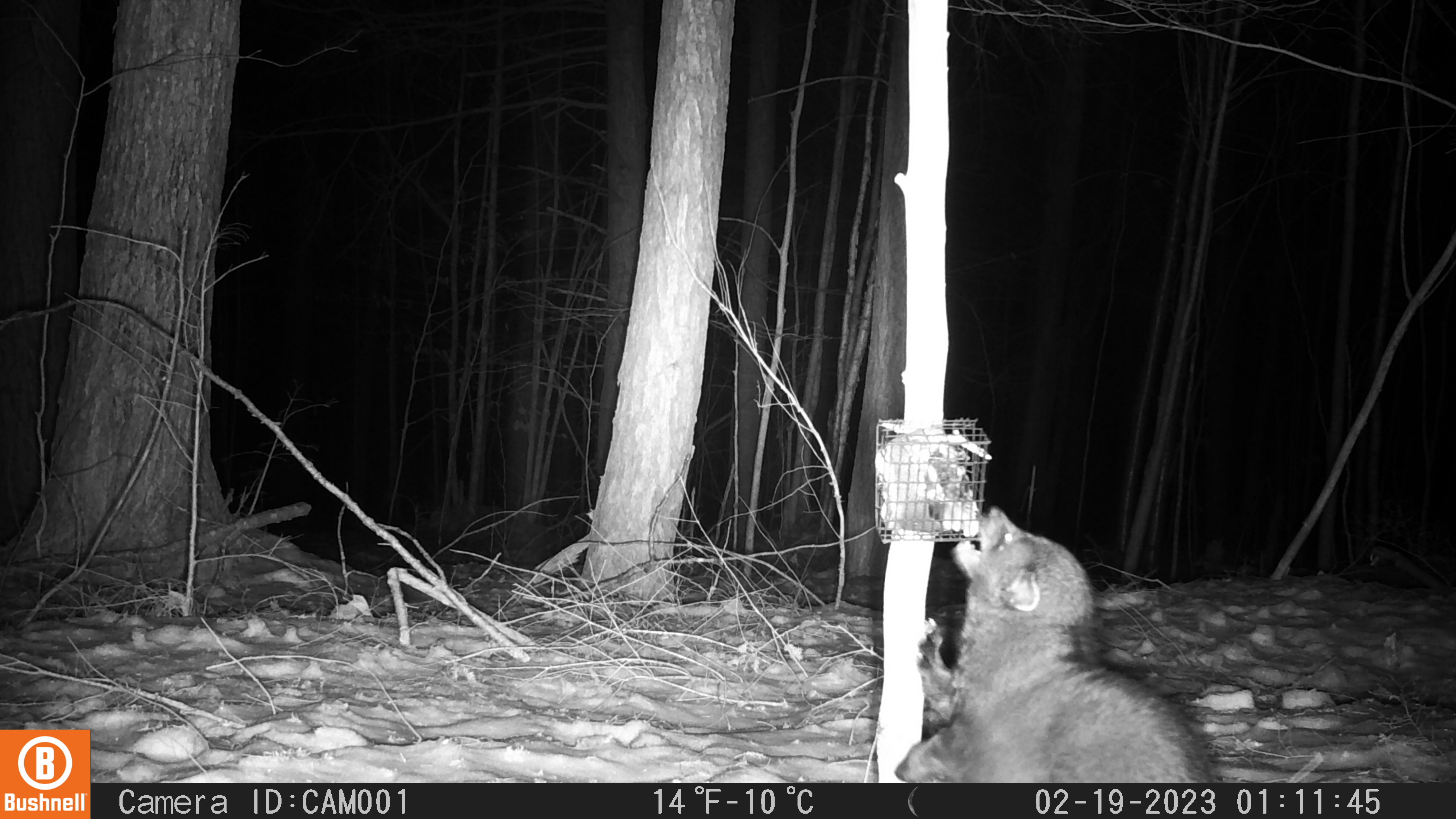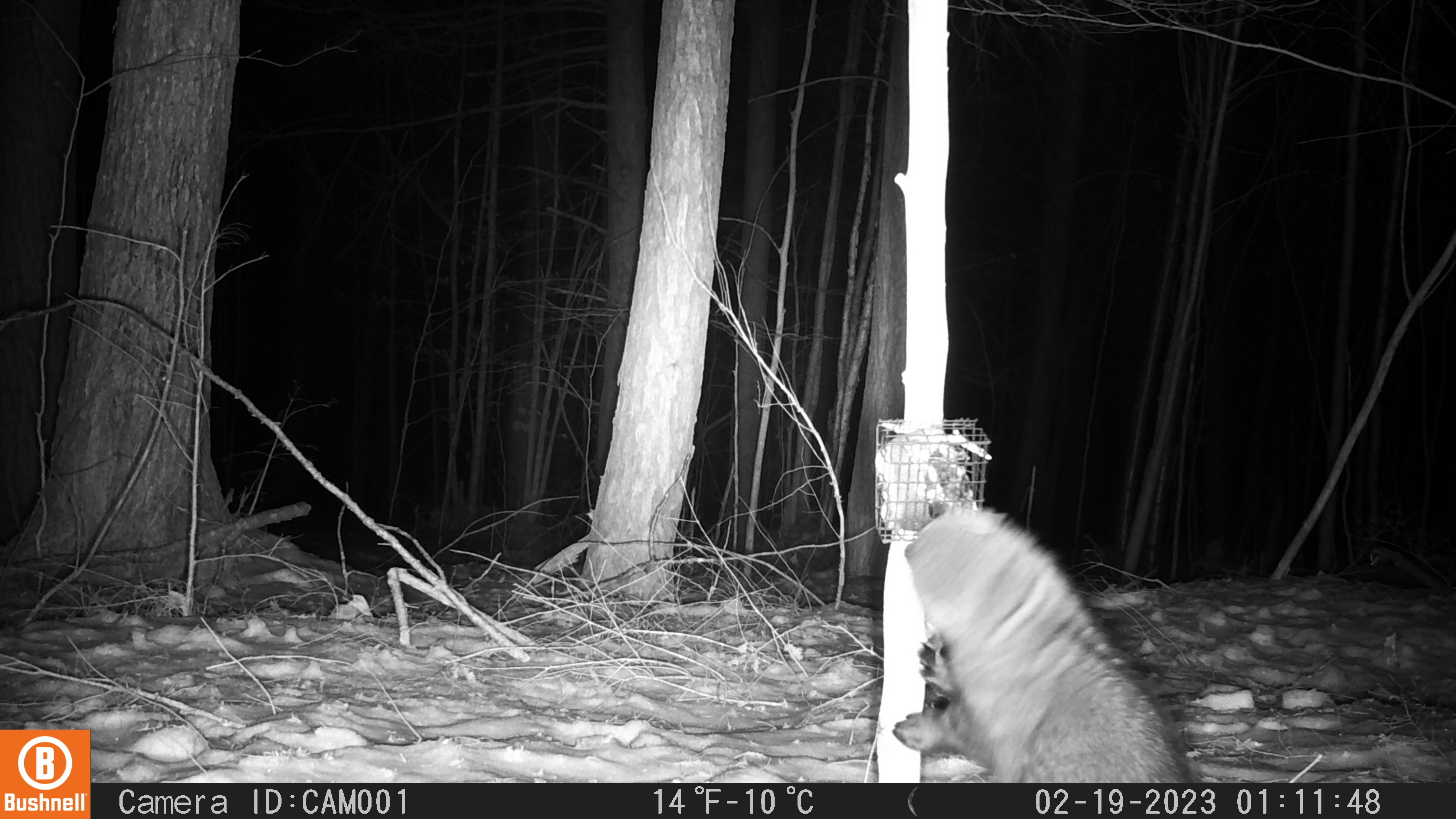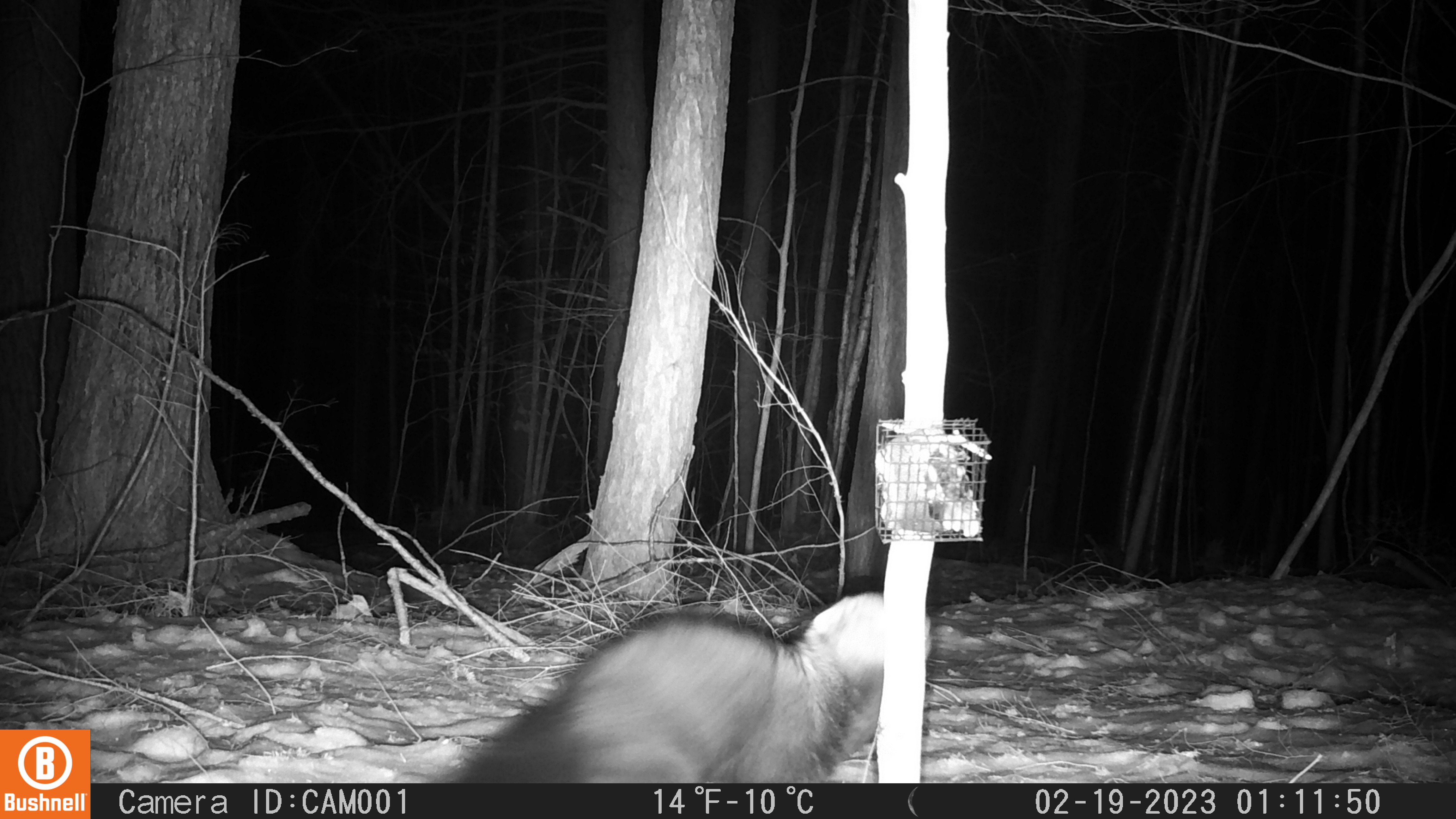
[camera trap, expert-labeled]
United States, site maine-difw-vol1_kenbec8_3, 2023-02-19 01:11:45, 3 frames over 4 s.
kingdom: Animalia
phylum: Chordata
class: Mammalia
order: Carnivora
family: Mustelidae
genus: Pekania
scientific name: Pekania pennanti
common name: fisher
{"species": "fisher (Pekania pennanti)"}